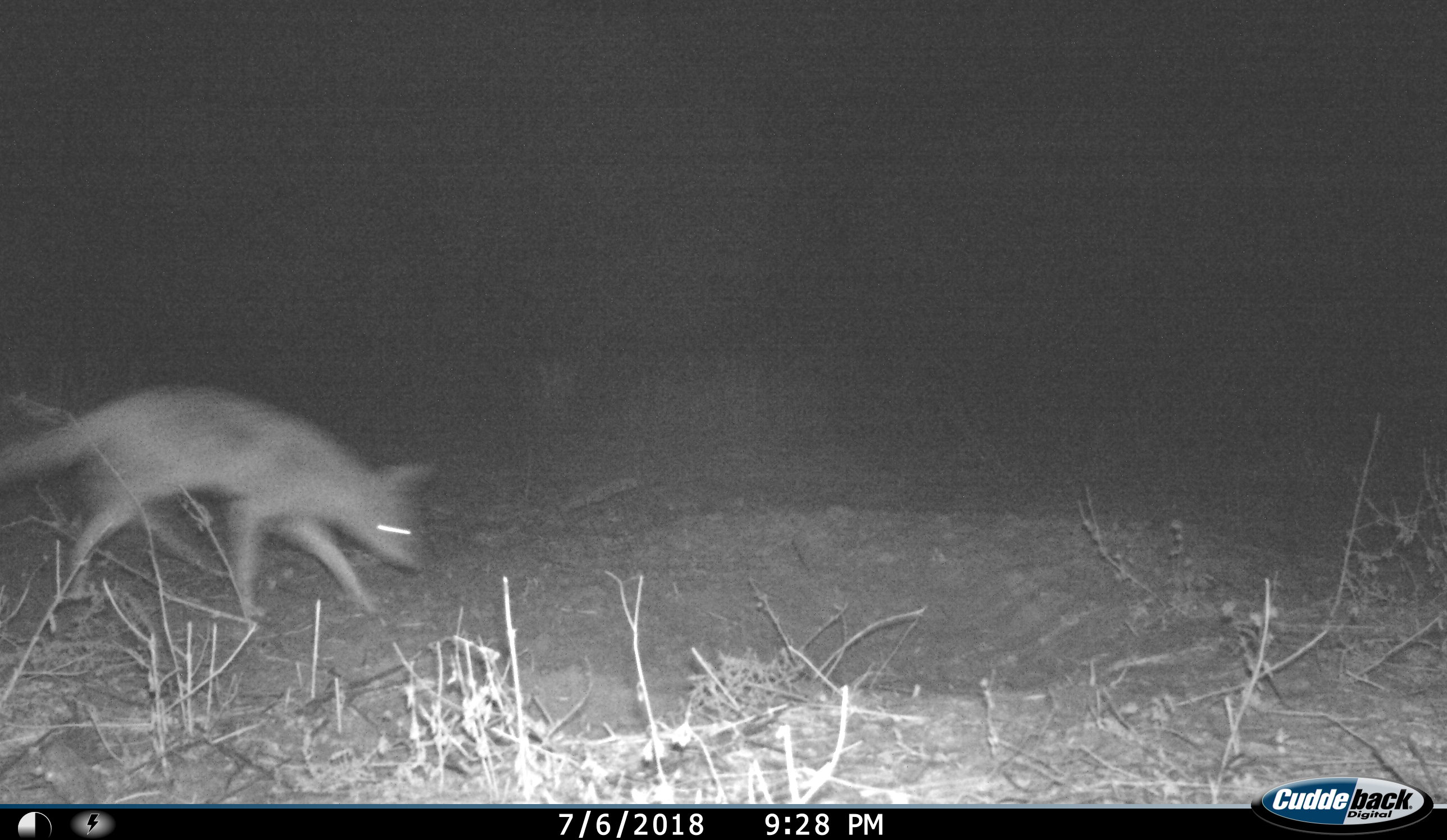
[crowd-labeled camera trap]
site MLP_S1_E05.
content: unidentified animal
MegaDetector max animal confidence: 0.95